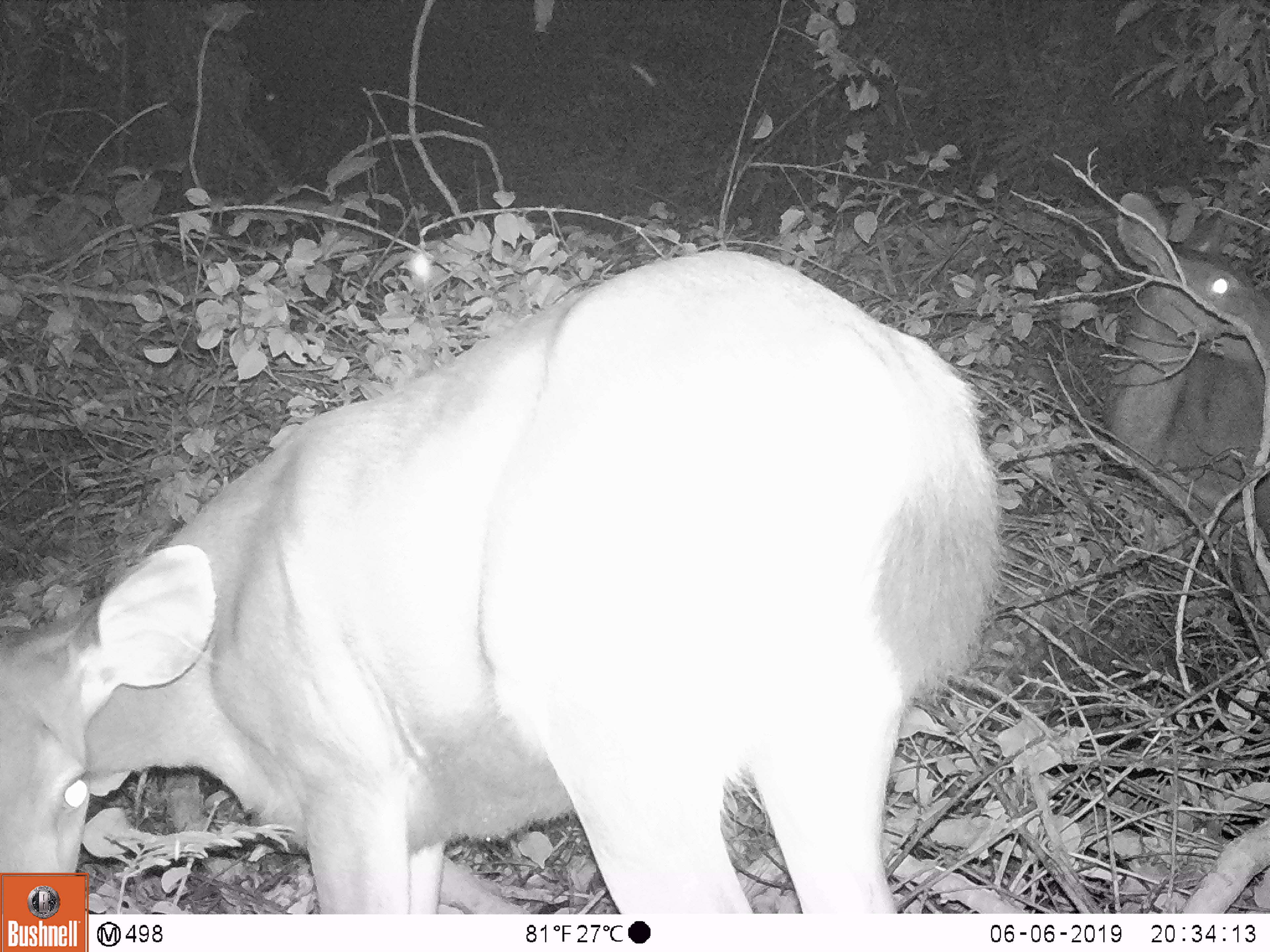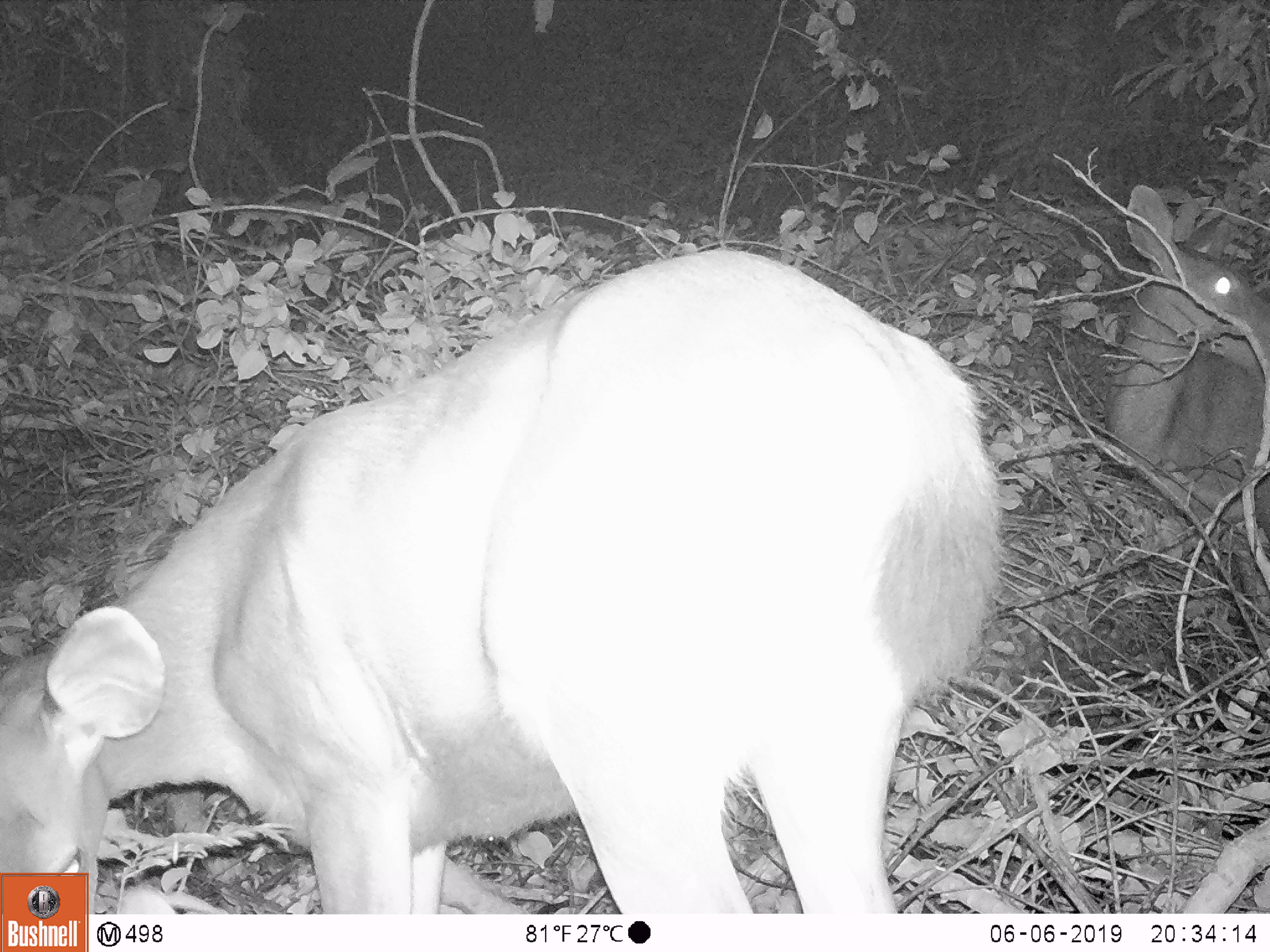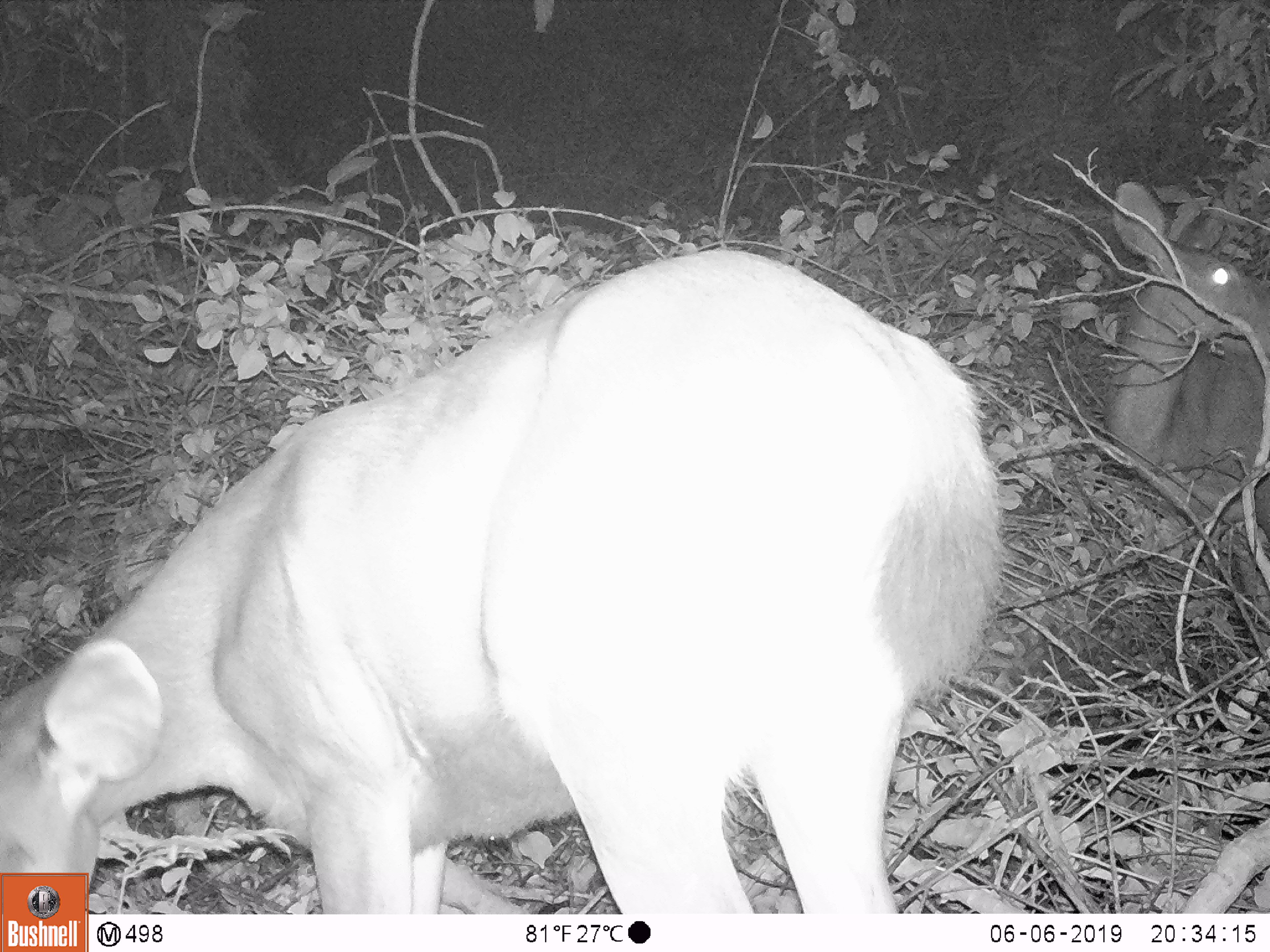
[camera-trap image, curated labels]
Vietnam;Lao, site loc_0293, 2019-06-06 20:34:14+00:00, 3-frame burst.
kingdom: Animalia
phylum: Chordata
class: Mammalia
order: Artiodactyla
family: Cervidae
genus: Rusa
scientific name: Rusa unicolor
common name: sambar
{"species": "sambar (Rusa unicolor)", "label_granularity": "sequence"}